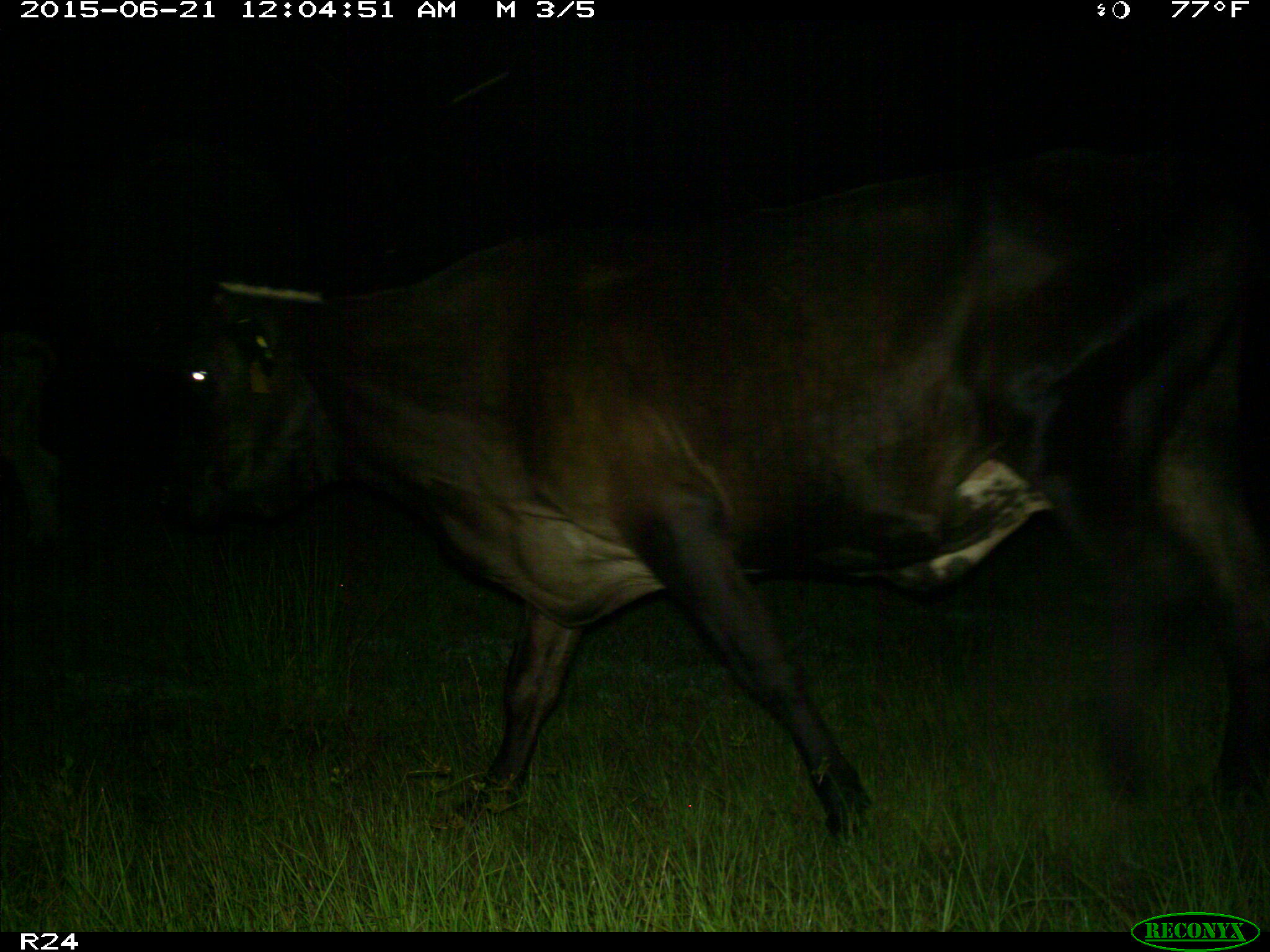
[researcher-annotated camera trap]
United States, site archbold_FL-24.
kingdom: Animalia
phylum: Chordata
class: Mammalia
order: Artiodactyla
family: Bovidae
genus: Bos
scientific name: Bos taurus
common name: domestic cow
Bos taurus (domestic cow).